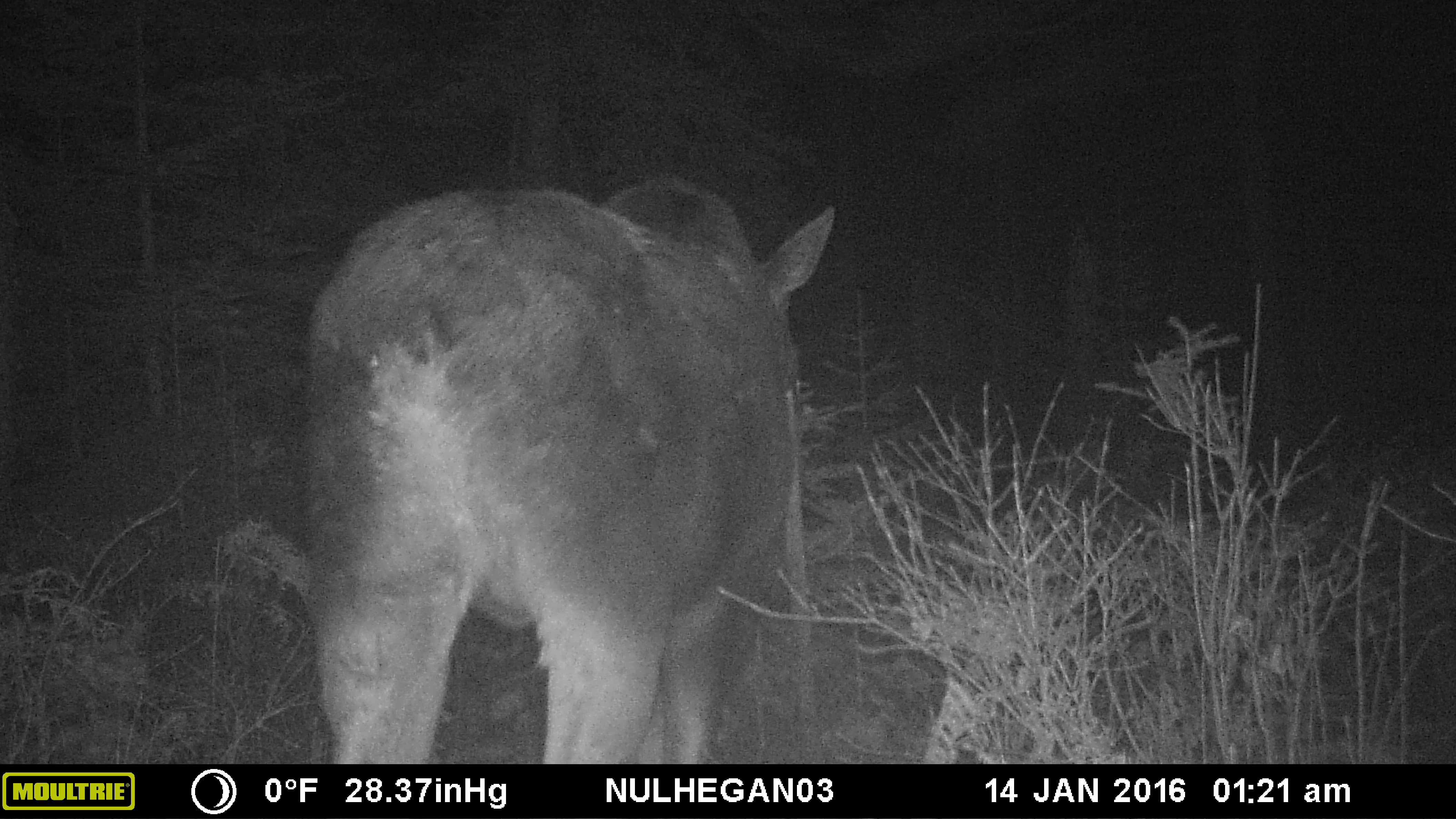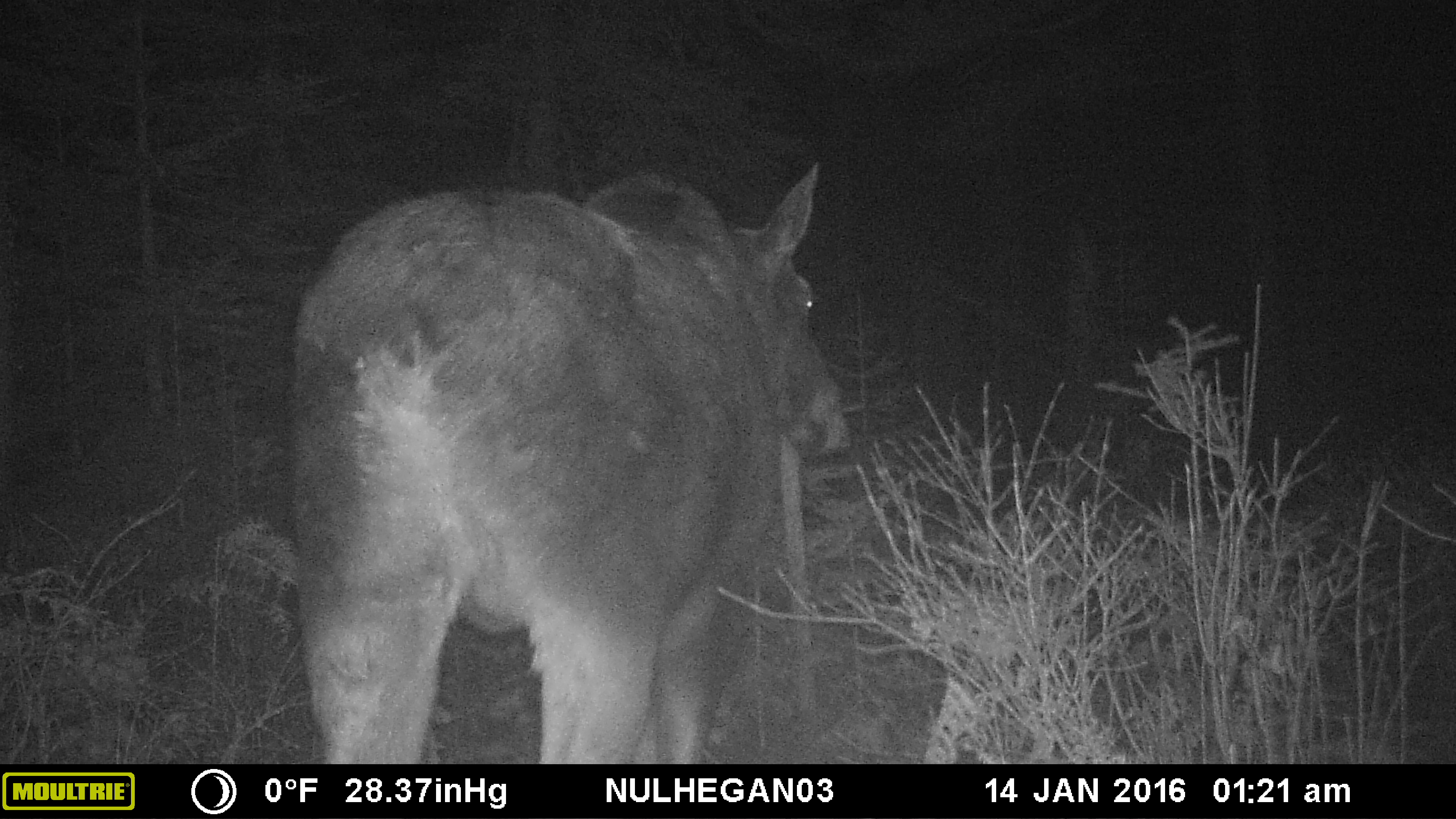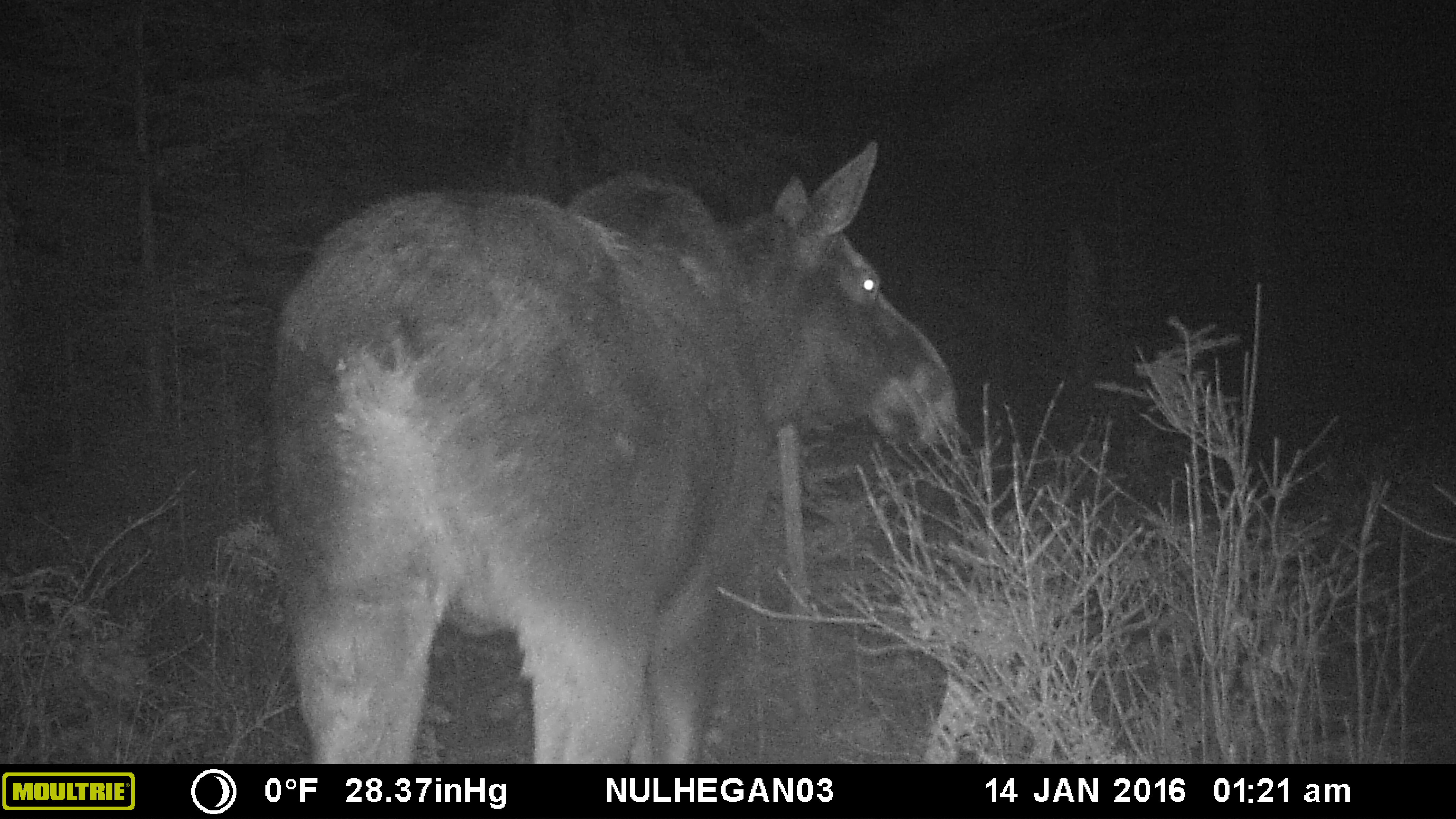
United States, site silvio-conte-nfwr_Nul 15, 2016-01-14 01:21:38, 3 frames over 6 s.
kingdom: Animalia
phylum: Chordata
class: Mammalia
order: Artiodactyla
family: Cervidae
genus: Alces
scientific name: Alces alces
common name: moose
Moose (Alces alces).